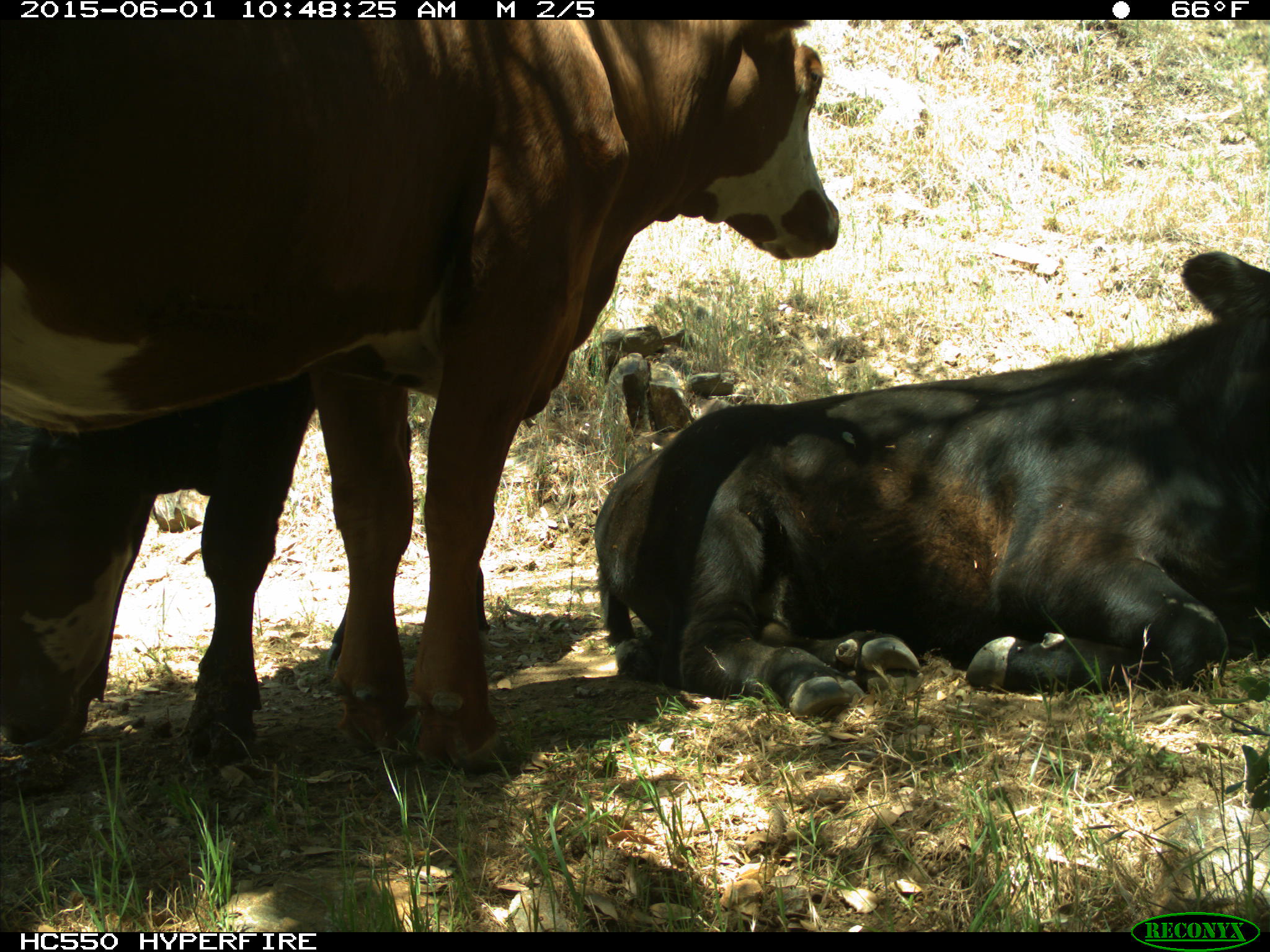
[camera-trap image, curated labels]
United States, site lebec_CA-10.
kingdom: Animalia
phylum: Chordata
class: Mammalia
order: Artiodactyla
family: Bovidae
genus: Bos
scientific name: Bos taurus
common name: domestic cow